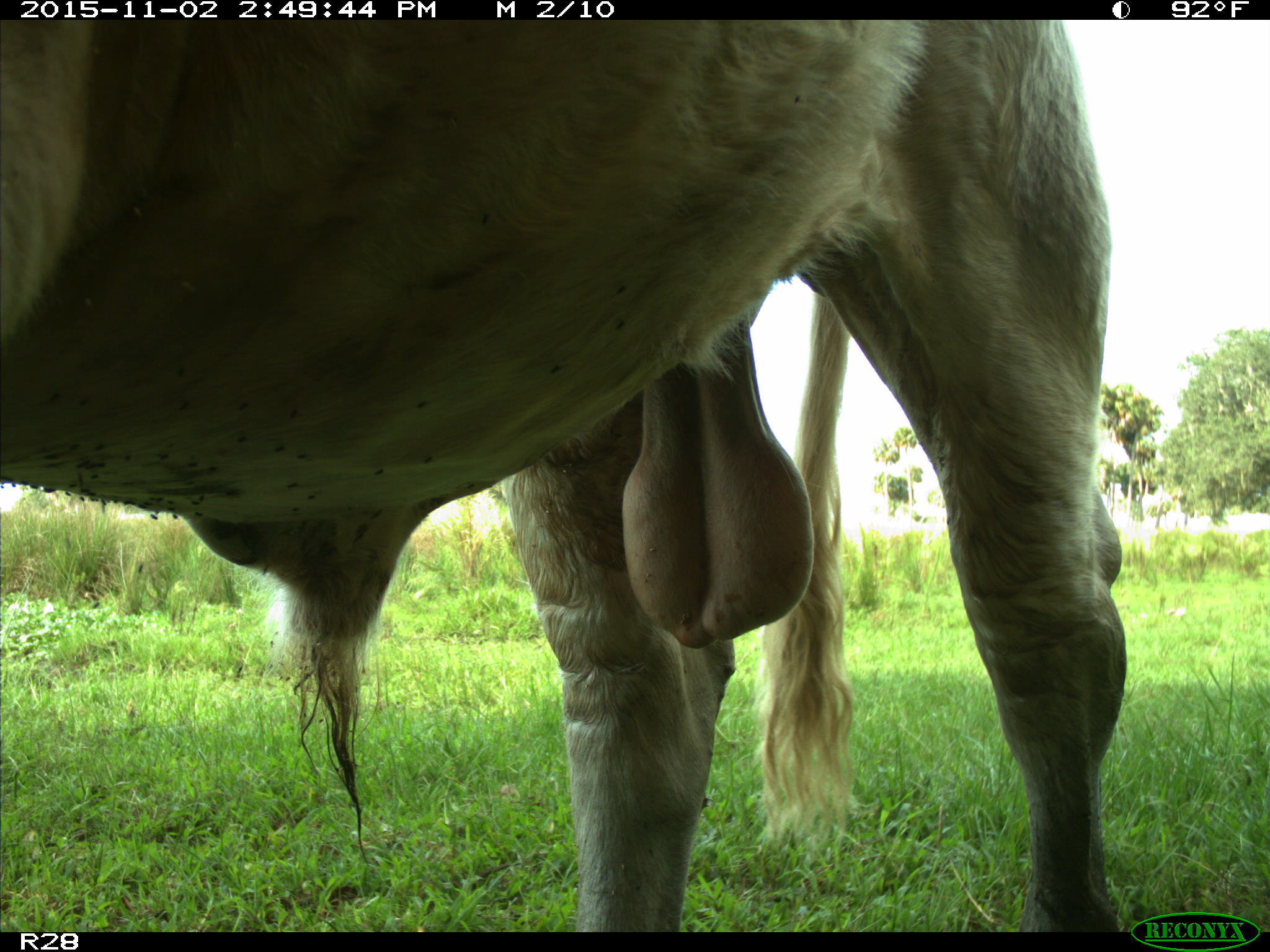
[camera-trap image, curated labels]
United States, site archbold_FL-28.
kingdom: Animalia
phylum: Chordata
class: Mammalia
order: Artiodactyla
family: Bovidae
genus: Bos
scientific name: Bos taurus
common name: domestic cow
Bos taurus (domestic cow).